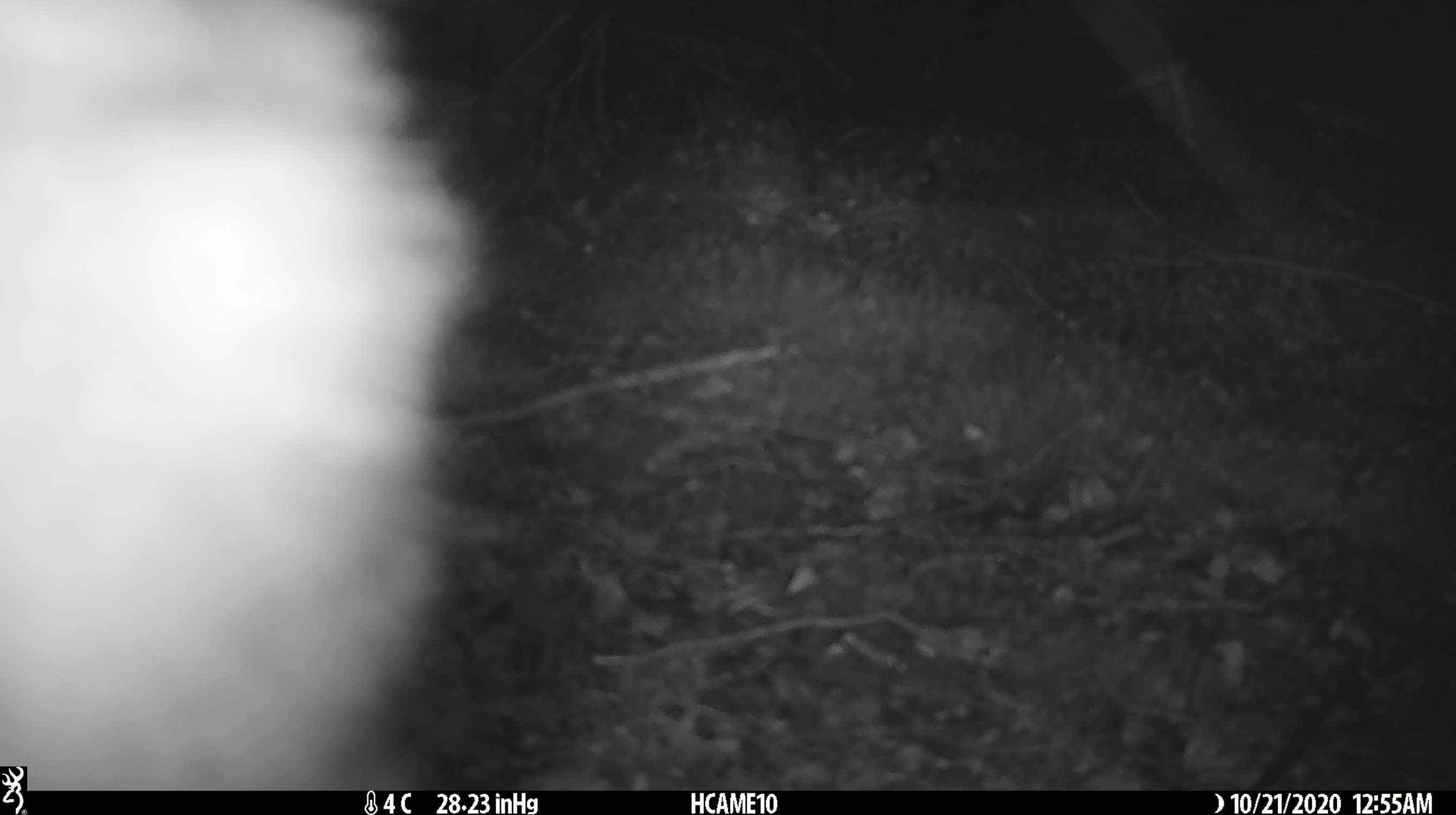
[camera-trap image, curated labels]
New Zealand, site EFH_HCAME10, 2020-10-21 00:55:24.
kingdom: Animalia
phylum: Chordata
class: Mammalia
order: Diprotodontia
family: Phalangeridae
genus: Trichosurus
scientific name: Trichosurus vulpecula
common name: common brushtail possum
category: possum